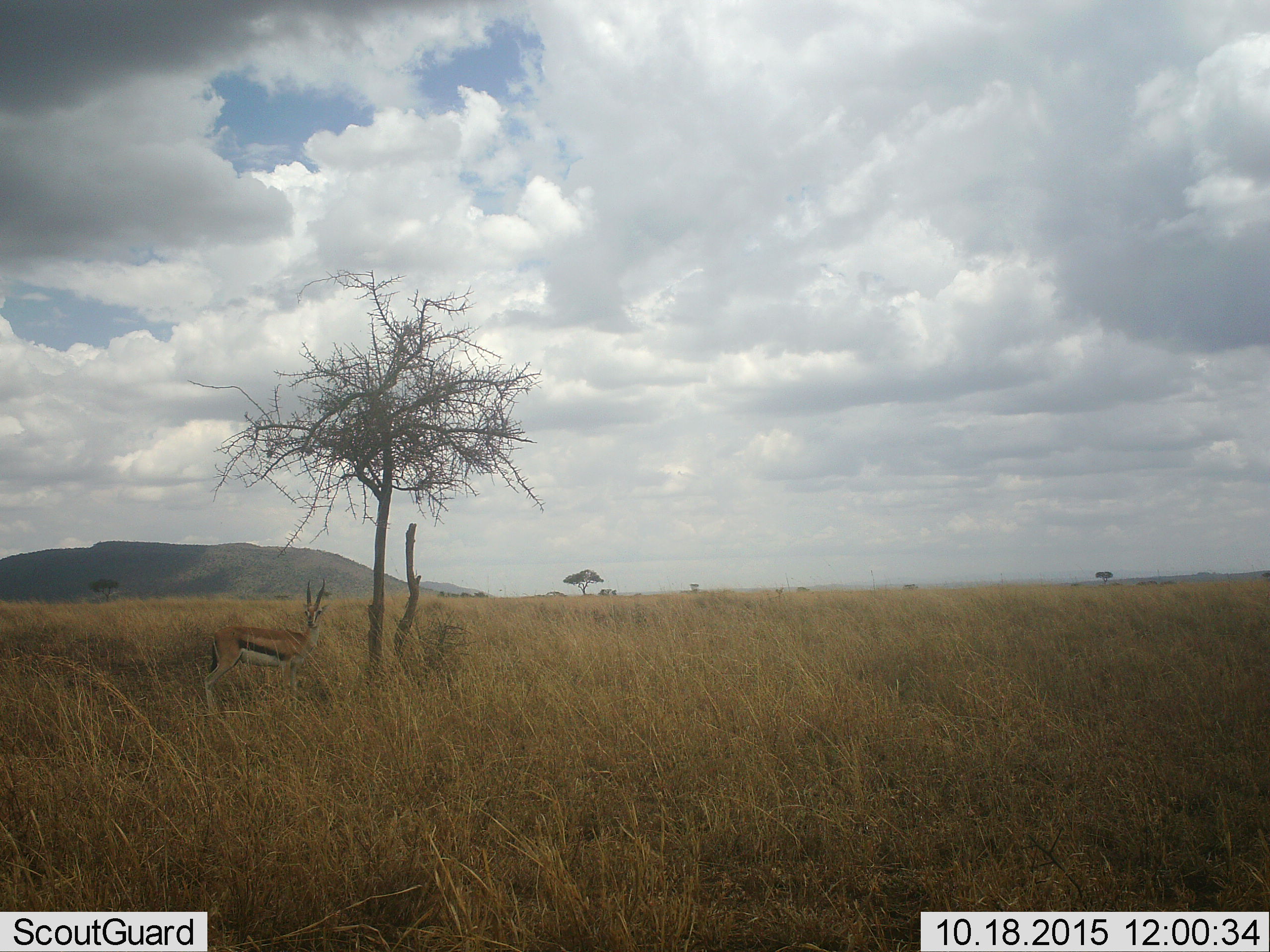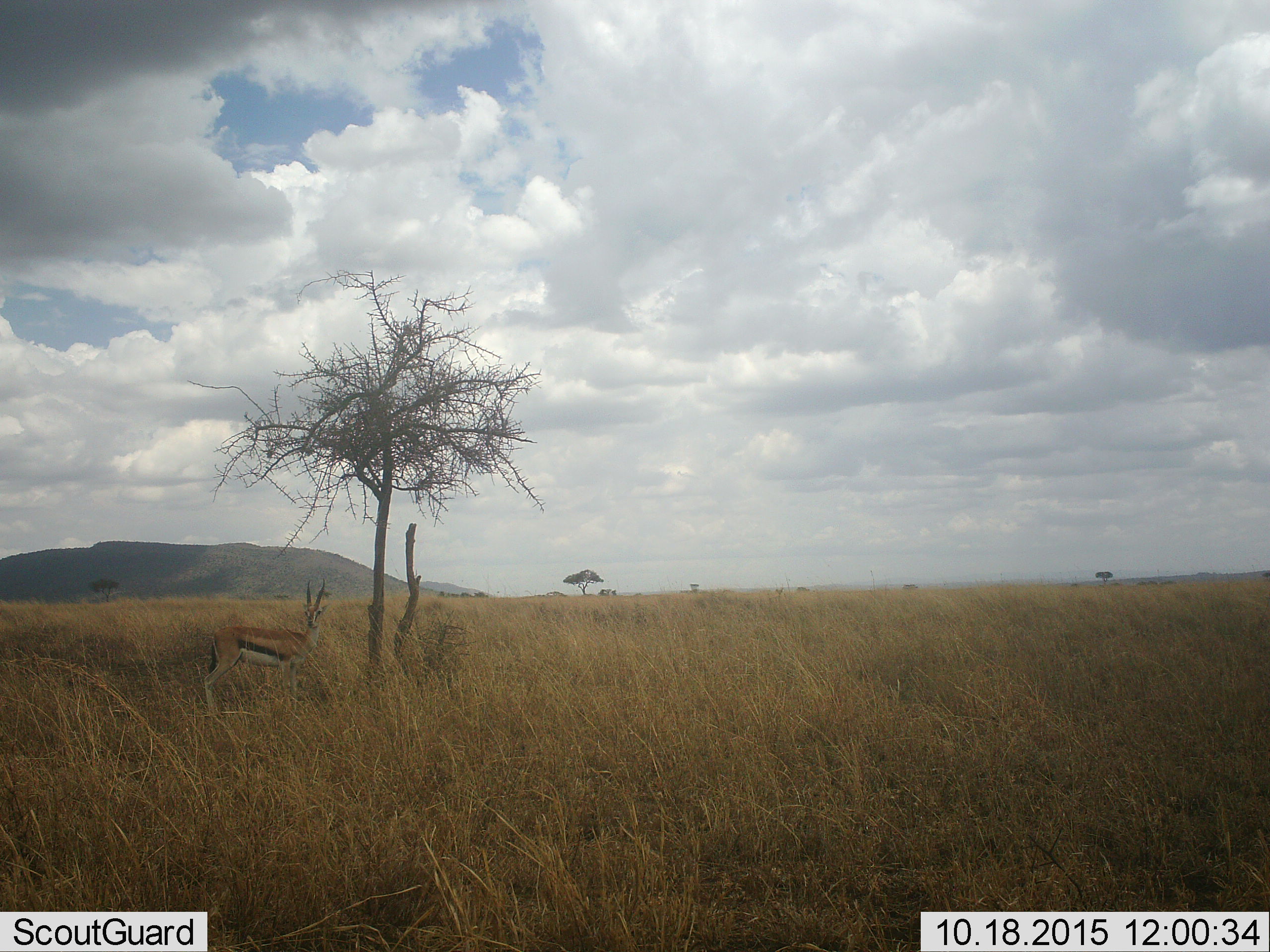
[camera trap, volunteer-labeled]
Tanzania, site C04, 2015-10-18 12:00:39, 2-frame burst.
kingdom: Animalia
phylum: Chordata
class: Mammalia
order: Artiodactyla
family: Bovidae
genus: Eudorcas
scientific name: Eudorcas thomsonii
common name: thomson's gazelle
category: gazellethomsons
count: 1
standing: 94%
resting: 6%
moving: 0%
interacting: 0%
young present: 0%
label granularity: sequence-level